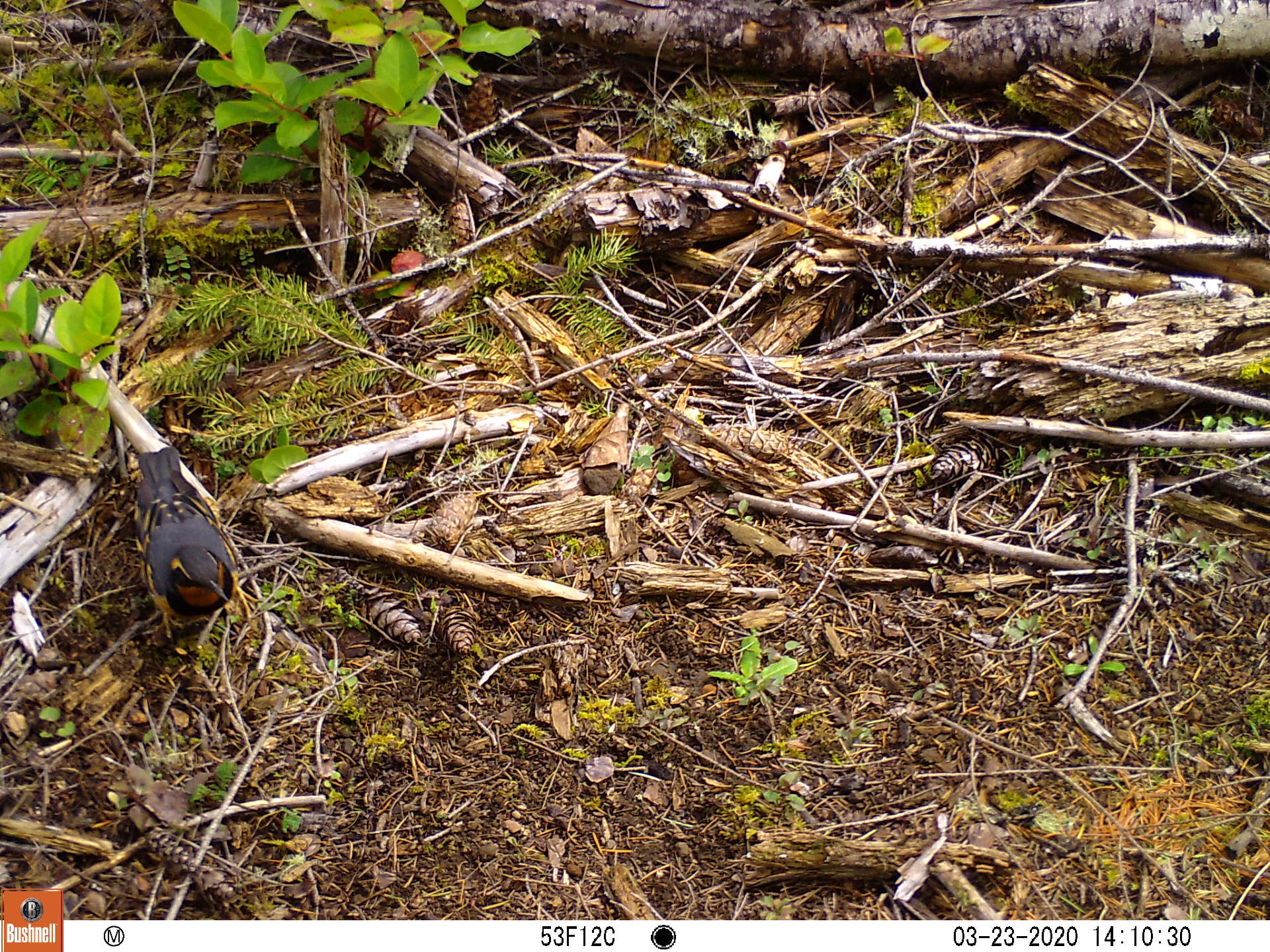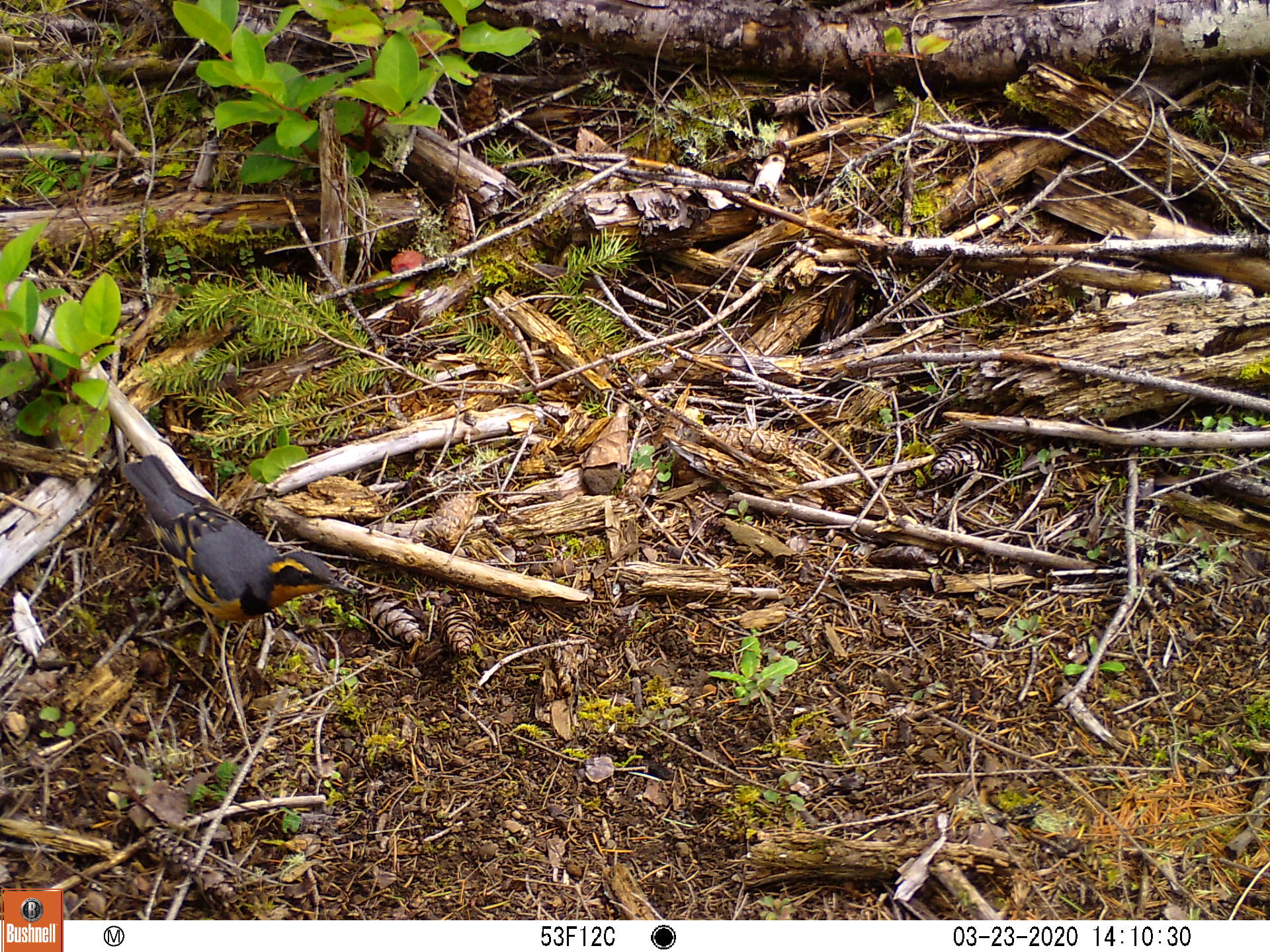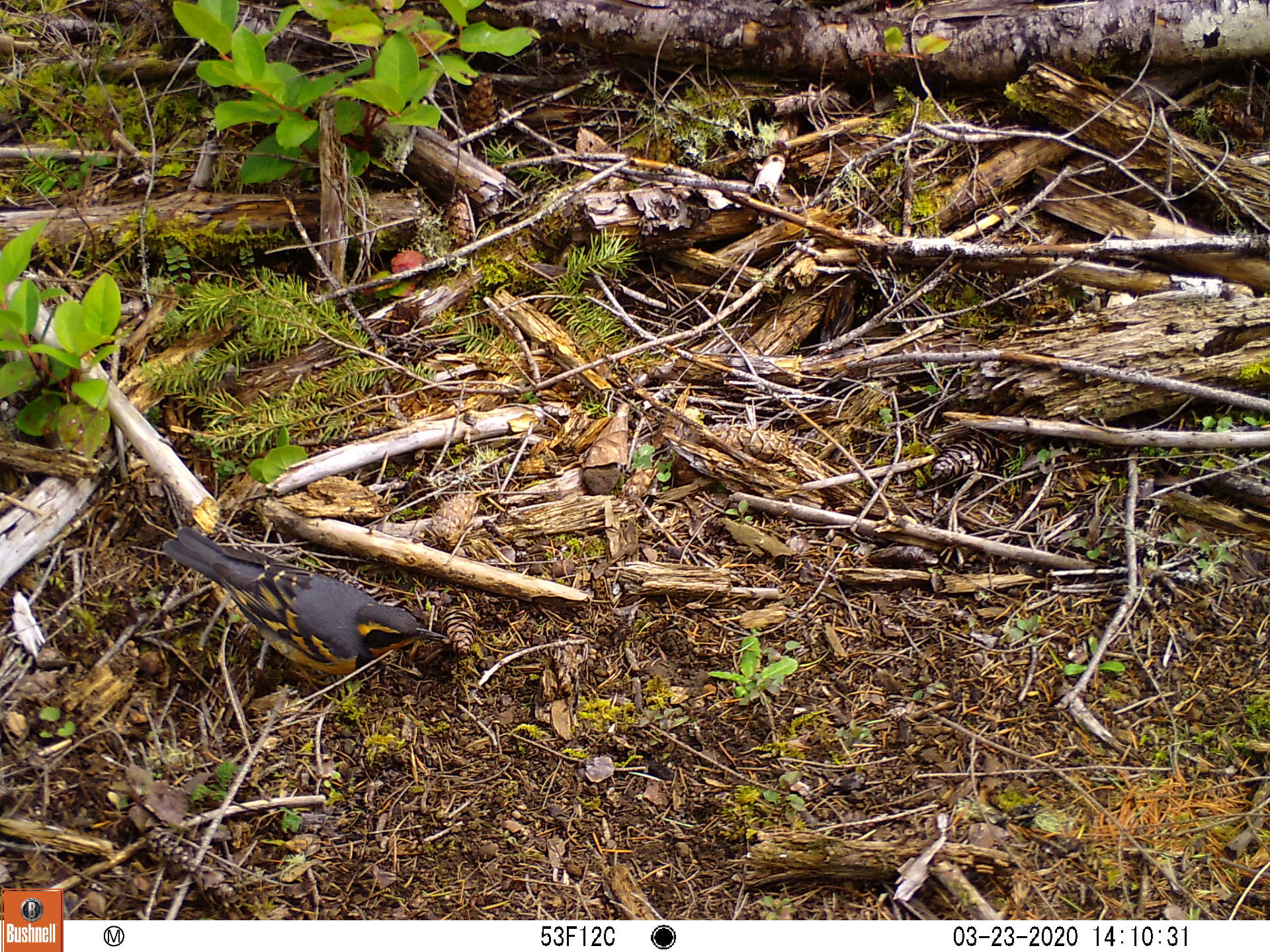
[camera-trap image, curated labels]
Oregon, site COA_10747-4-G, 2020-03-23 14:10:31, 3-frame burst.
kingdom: Animalia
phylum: Chordata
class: Aves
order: Passeriformes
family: Turdidae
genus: Ixoreus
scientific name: Ixoreus naevius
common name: varied thrush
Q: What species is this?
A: Varied thrush (Ixoreus naevius).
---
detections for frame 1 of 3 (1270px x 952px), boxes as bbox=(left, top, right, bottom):
varied thrush: bbox=(127, 440, 243, 635)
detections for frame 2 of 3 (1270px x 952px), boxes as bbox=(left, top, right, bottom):
varied thrush: bbox=(127, 450, 349, 646)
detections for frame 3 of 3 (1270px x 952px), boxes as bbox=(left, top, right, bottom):
varied thrush: bbox=(168, 529, 455, 690)